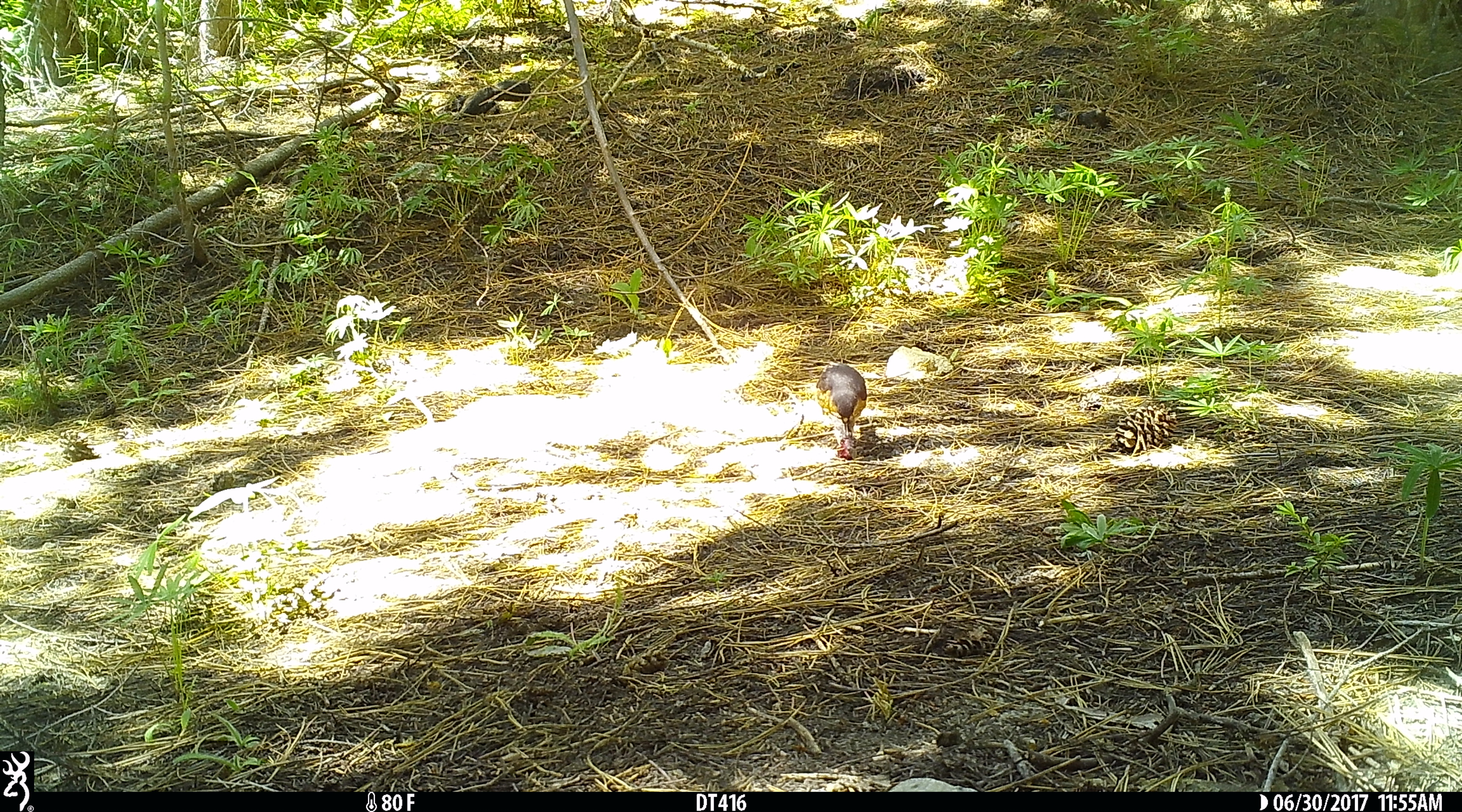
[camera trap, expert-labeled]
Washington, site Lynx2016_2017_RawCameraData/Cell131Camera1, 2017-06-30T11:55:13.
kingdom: Animalia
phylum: Chordata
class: Aves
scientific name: Aves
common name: birds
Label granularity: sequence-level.